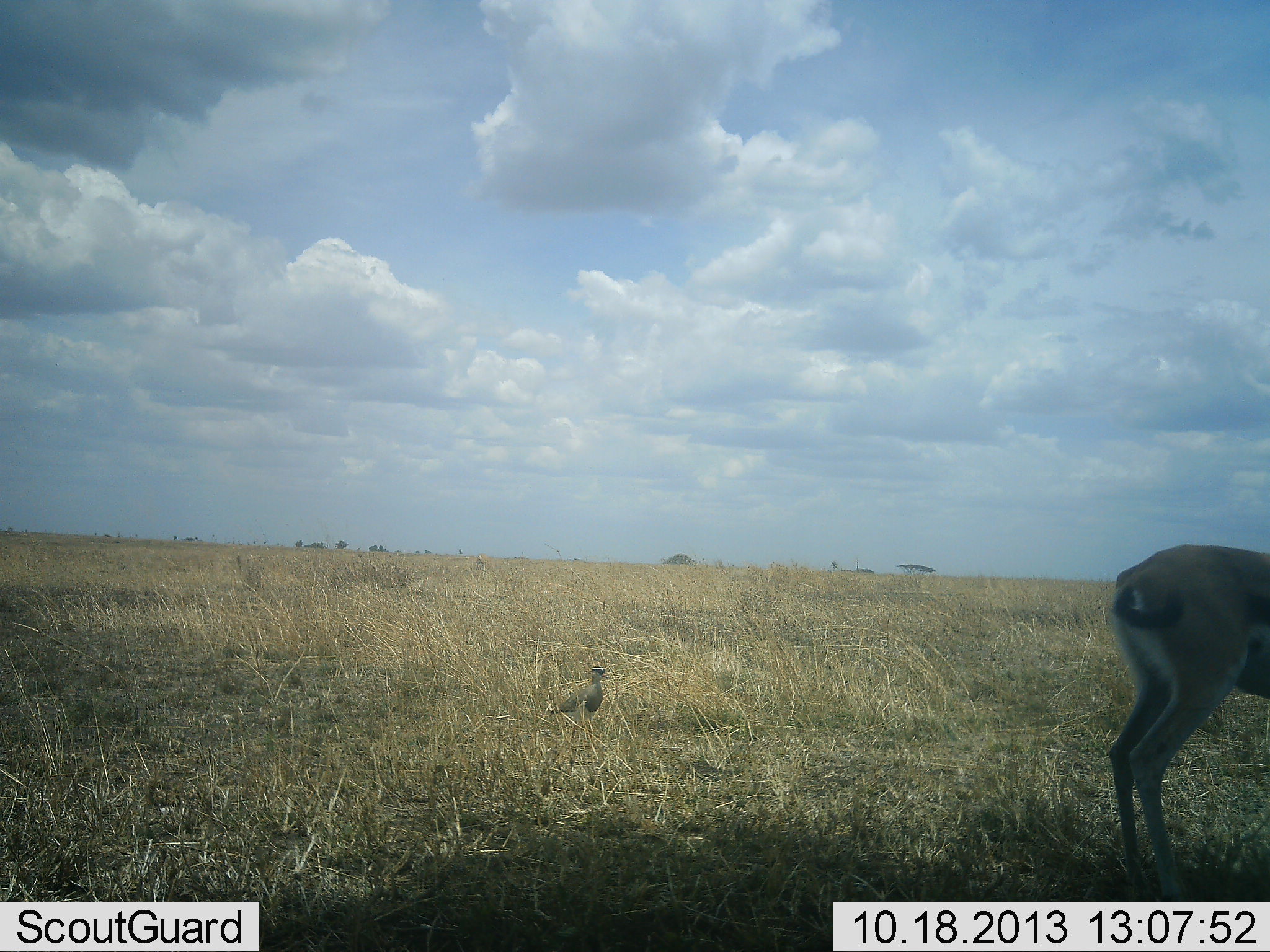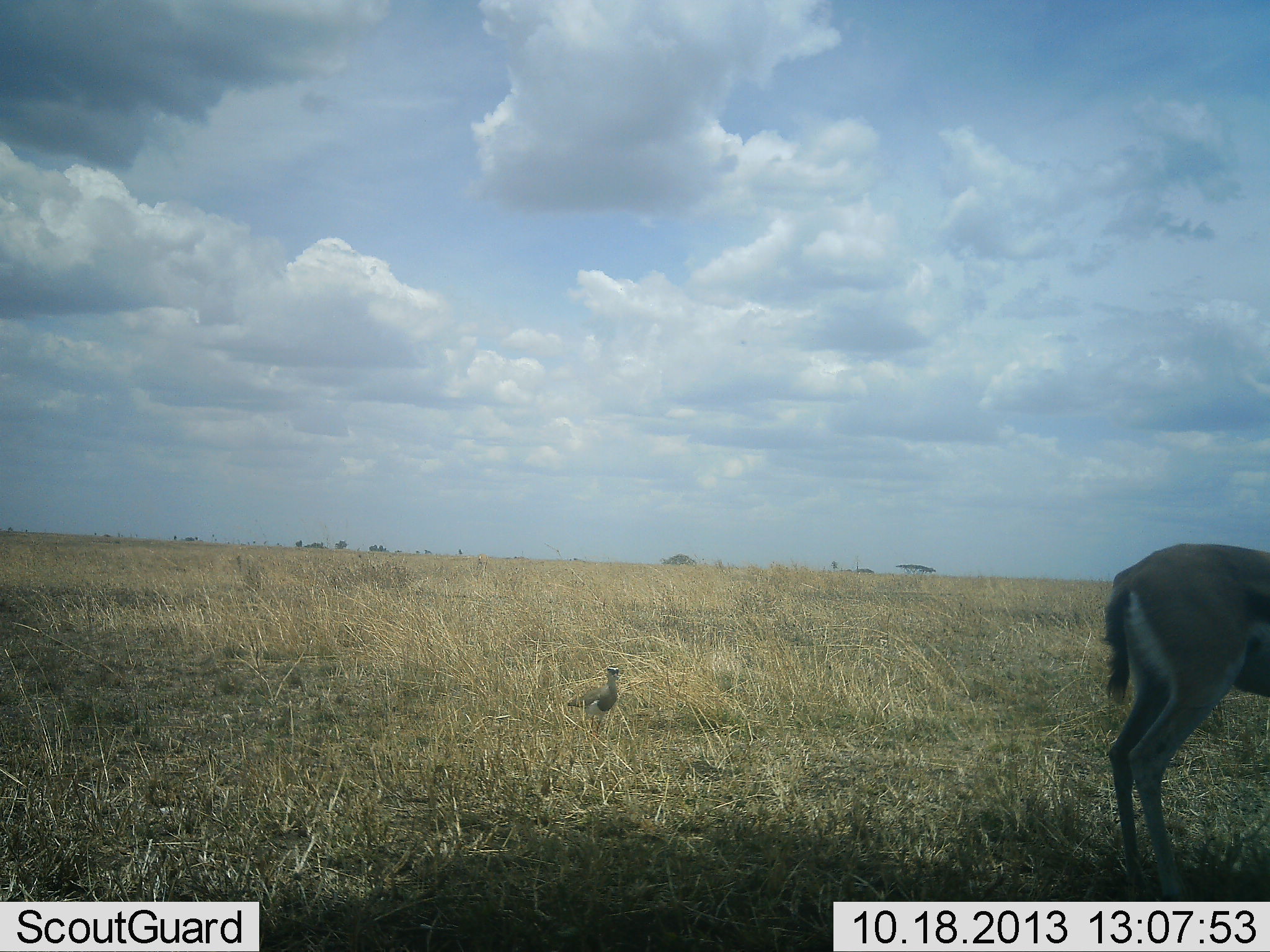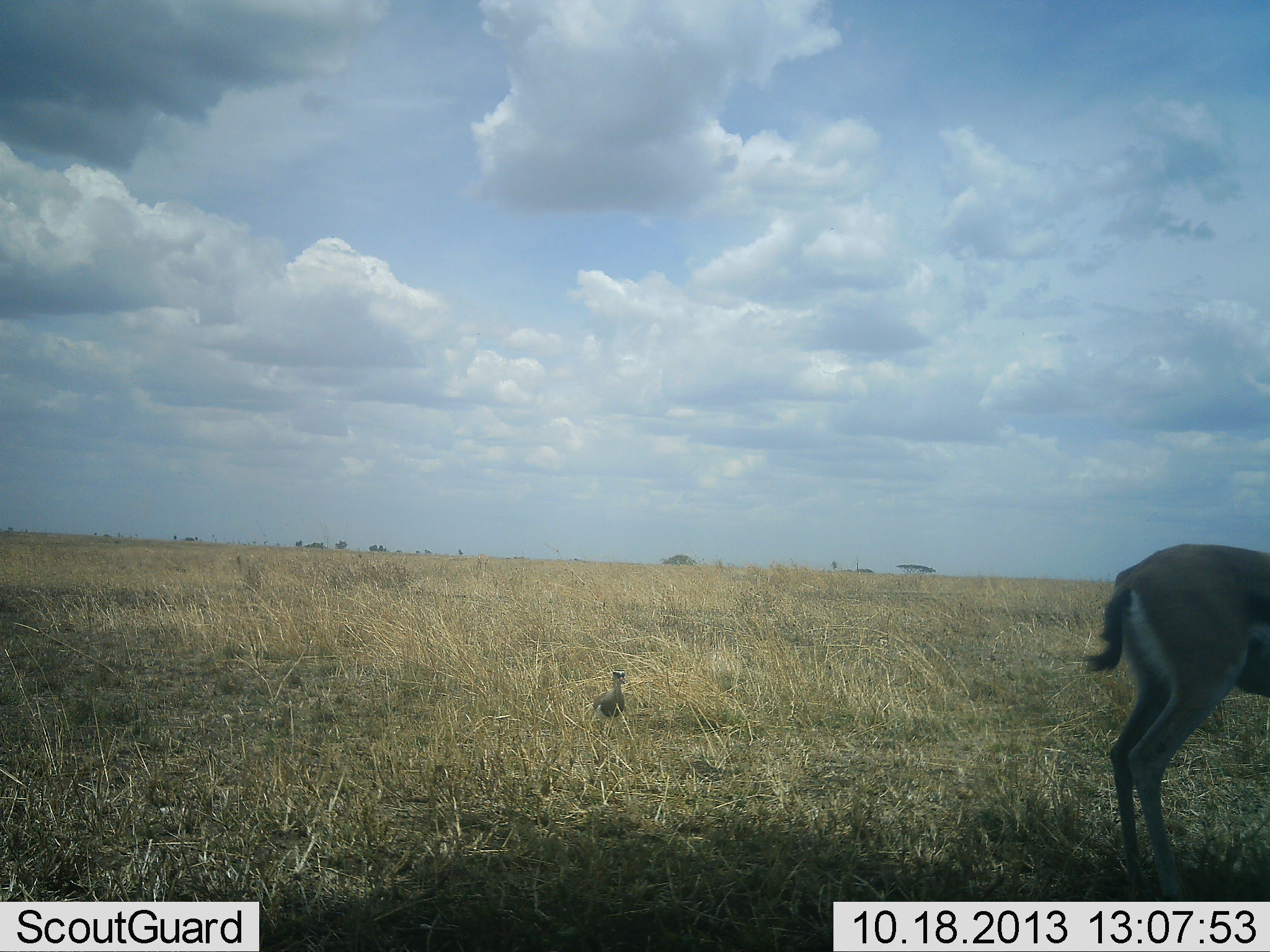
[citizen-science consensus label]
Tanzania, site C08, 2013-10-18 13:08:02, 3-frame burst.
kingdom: Animalia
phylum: Chordata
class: Mammalia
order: Artiodactyla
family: Bovidae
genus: Eudorcas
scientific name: Eudorcas thomsonii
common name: thomson's gazelle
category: gazellethomsons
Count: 1.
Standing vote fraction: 96%.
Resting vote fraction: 8%.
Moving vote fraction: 0%.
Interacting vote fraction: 0%.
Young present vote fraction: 4%.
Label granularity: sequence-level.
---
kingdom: Animalia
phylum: Chordata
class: Aves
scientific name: Aves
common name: bird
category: otherbird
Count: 1.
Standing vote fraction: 19%.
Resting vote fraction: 0%.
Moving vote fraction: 81%.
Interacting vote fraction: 0%.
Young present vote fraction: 0%.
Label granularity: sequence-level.